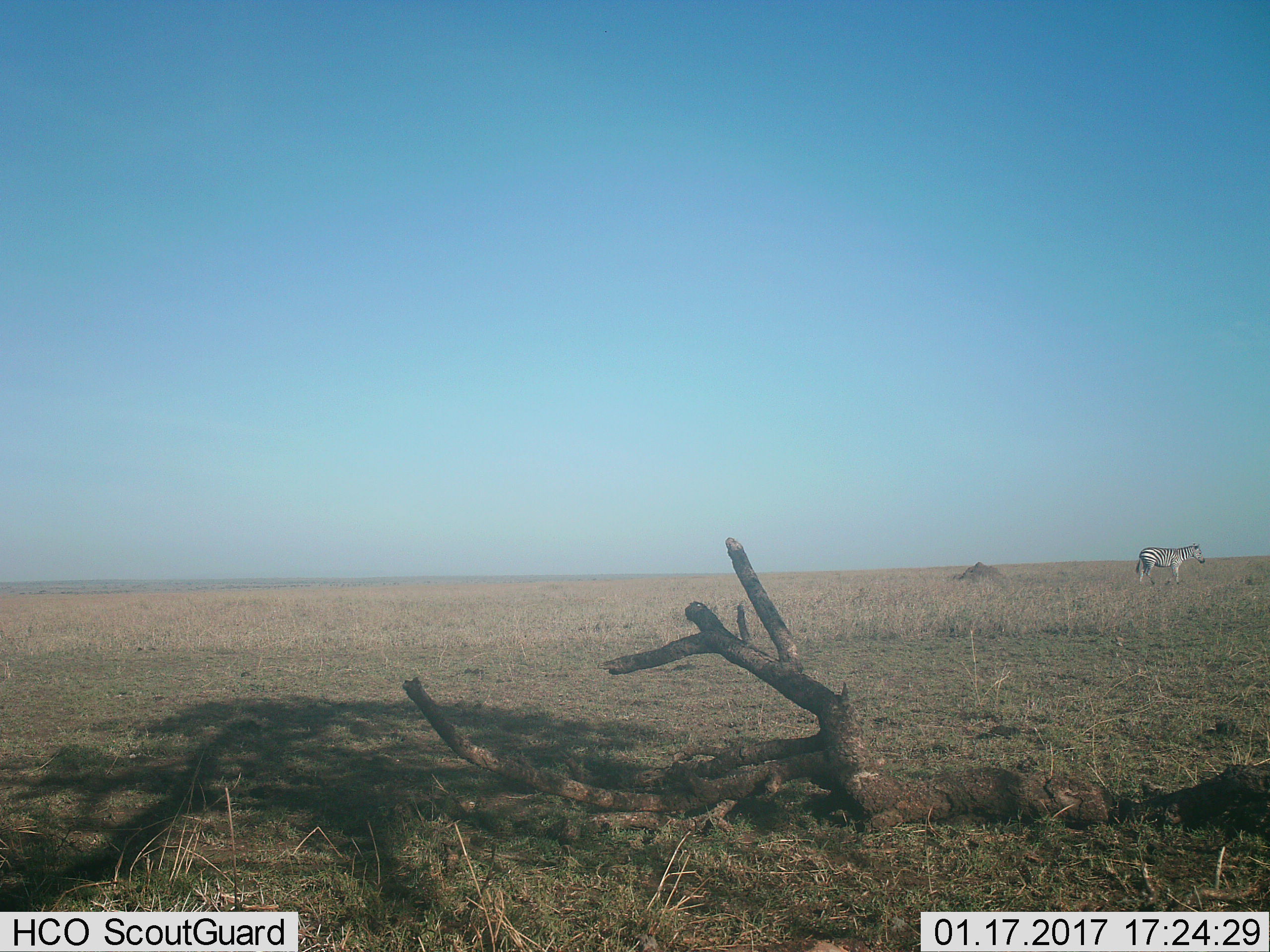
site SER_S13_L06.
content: unidentified animal